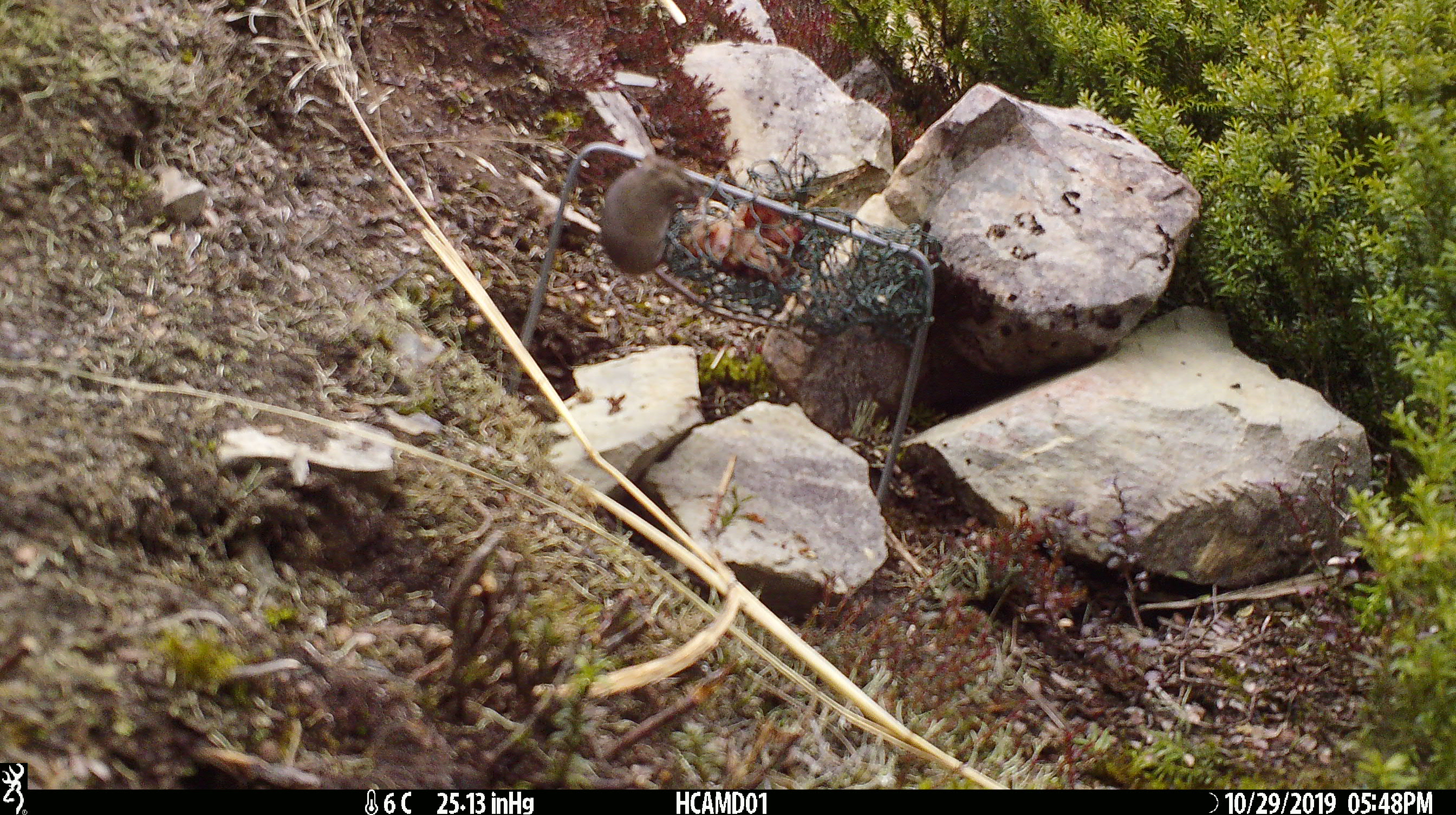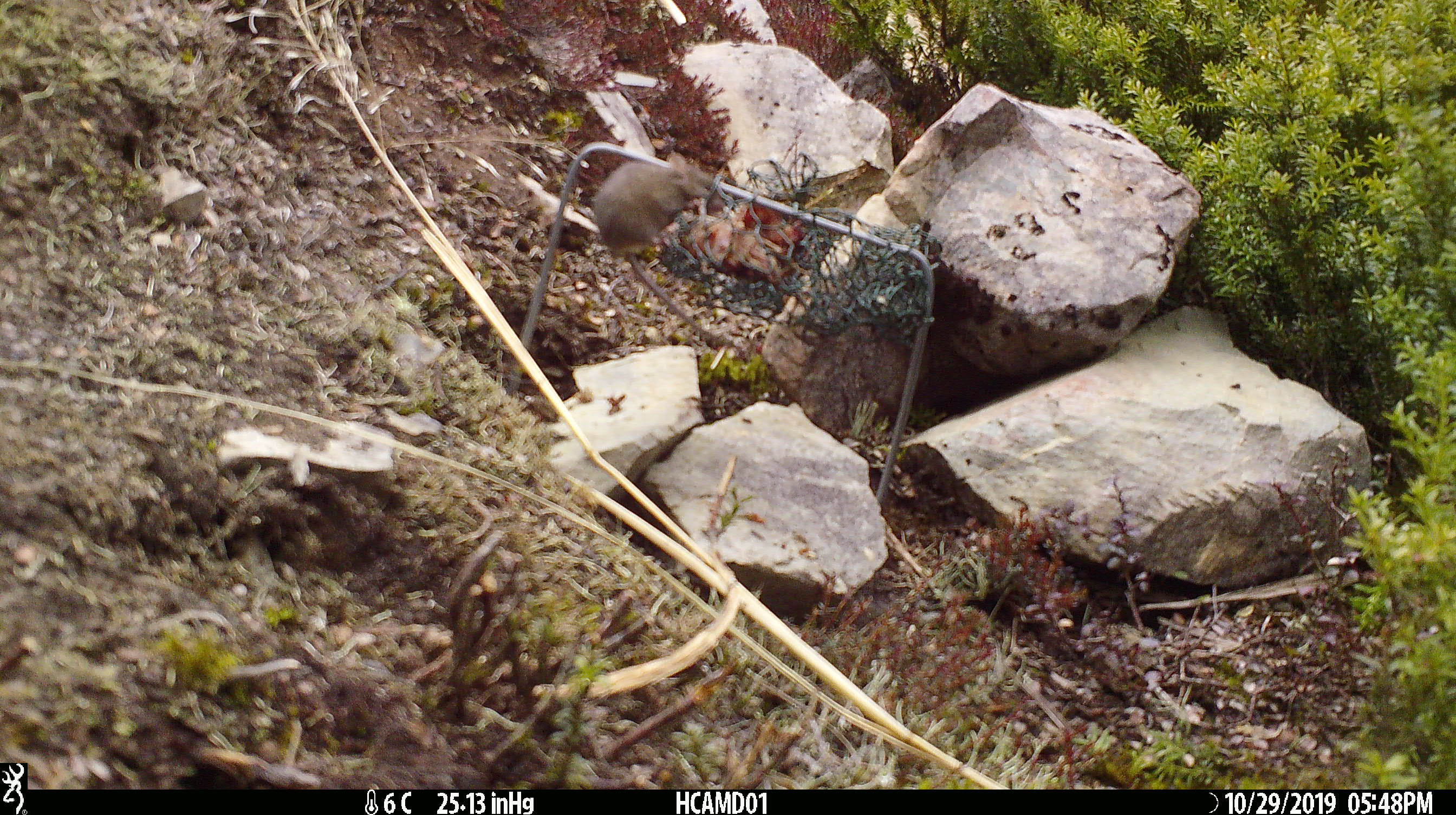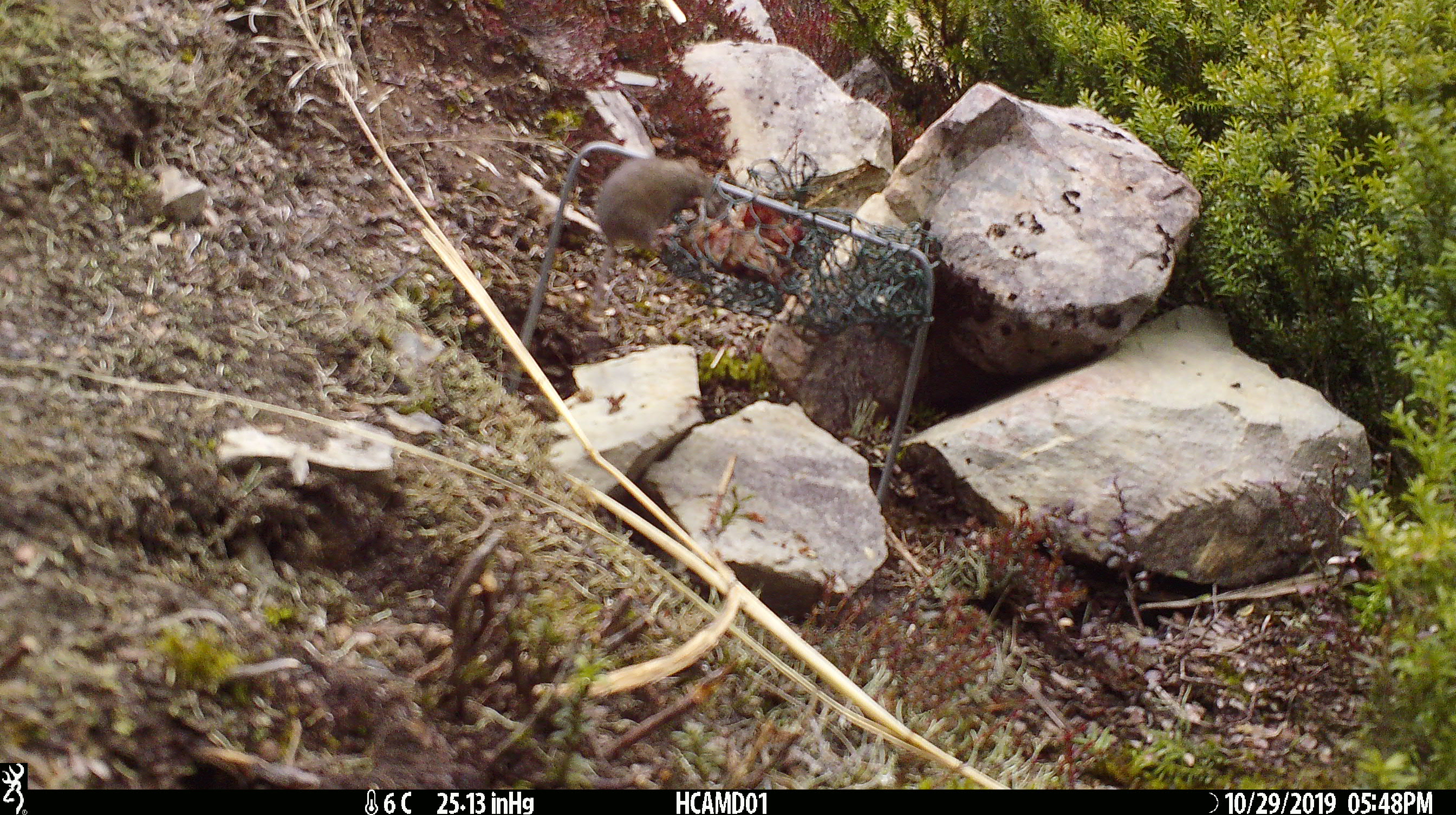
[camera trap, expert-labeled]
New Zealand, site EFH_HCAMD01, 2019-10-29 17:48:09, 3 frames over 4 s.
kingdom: Animalia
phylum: Chordata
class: Mammalia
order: Rodentia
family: Muridae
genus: Mus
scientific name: Mus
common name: mouse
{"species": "mouse (Mus)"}